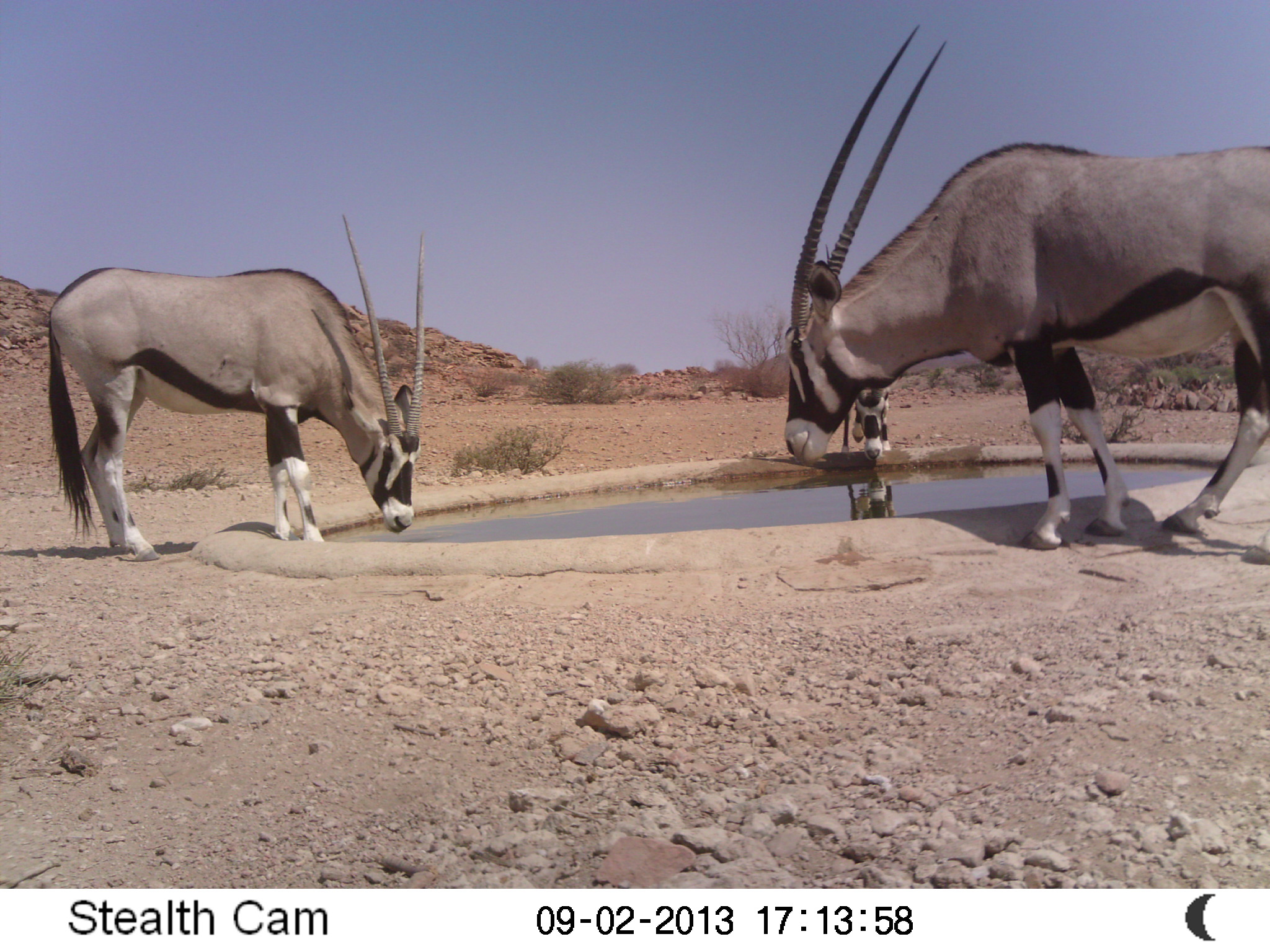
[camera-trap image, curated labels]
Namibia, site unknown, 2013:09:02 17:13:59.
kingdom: Animalia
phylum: Chordata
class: Mammalia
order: Artiodactyla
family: Bovidae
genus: Oryx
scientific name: Oryx gazella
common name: gemsbok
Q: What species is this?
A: Oryx gazella (gemsbok).